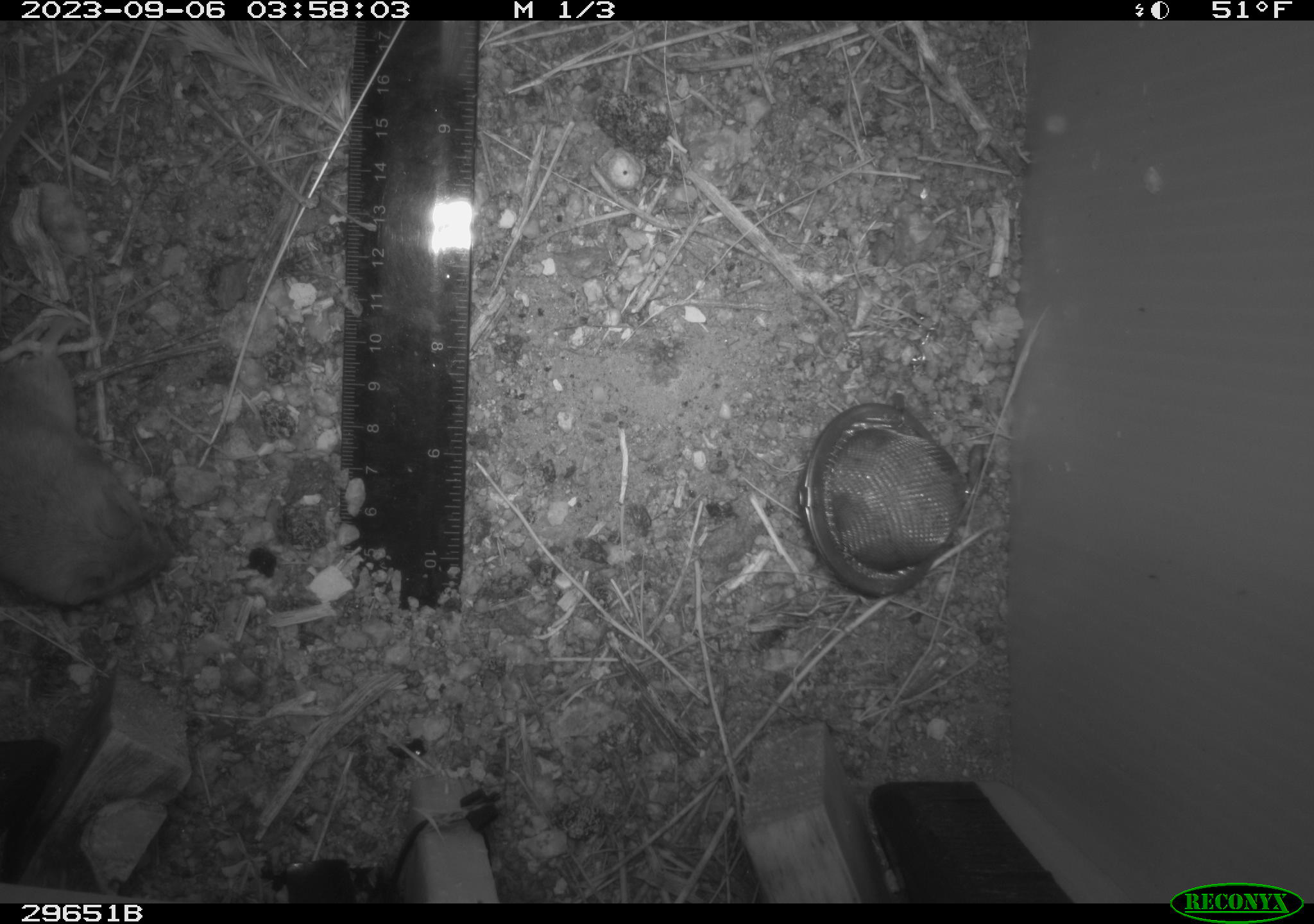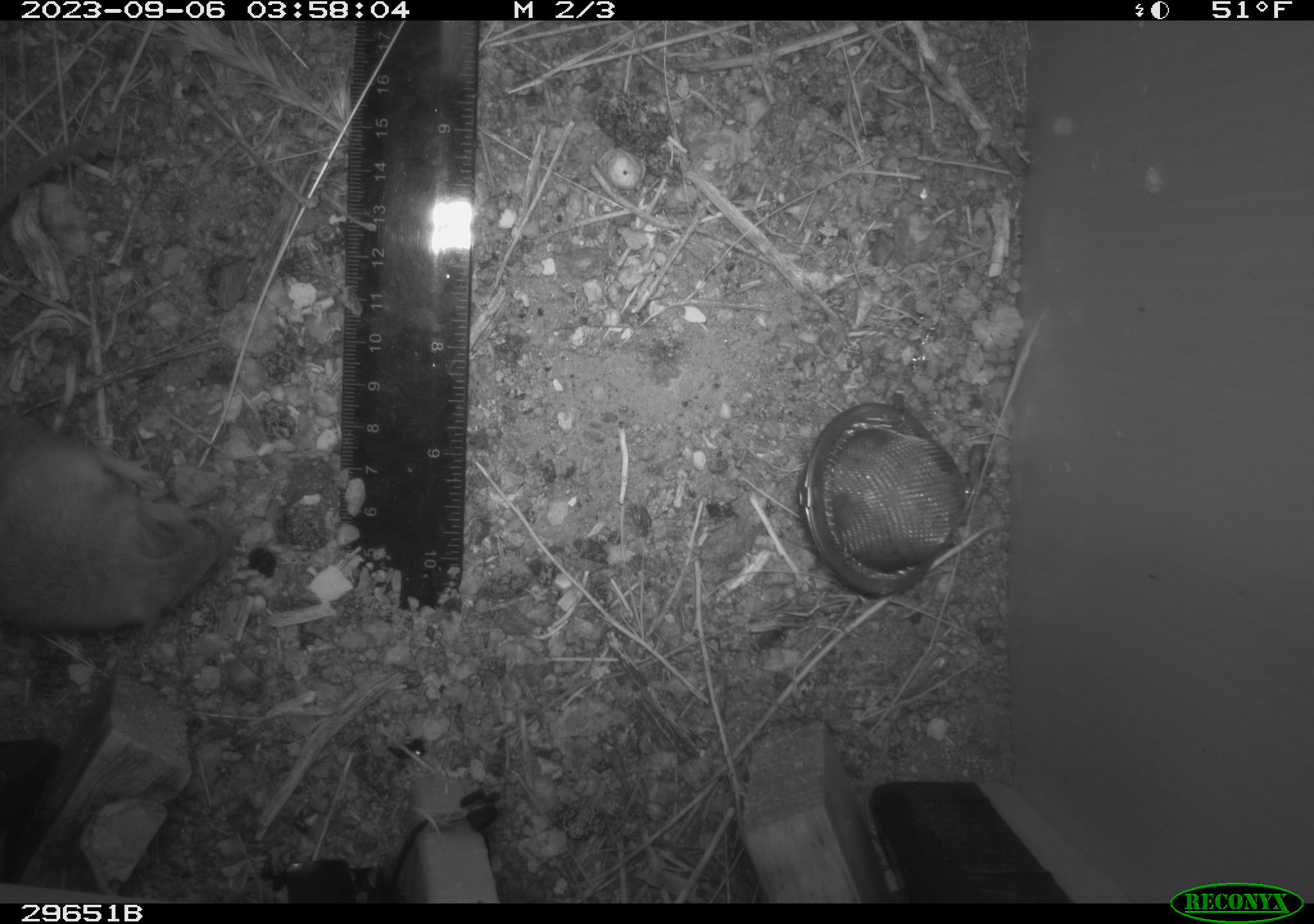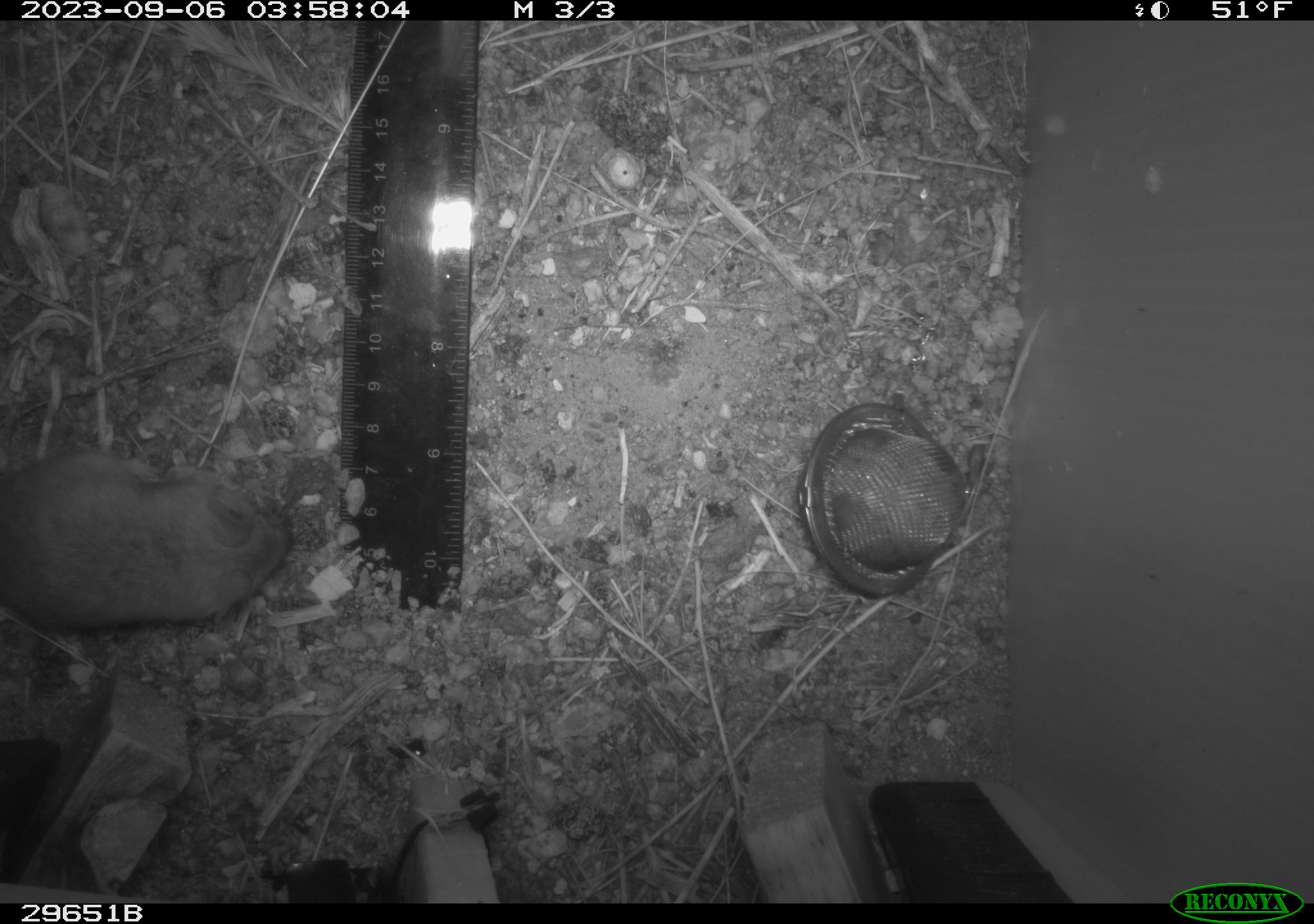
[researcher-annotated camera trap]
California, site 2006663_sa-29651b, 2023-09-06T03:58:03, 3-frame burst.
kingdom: Animalia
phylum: Chordata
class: Mammalia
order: Rodentia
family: Heteromyidae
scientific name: Heteromyidae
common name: kangaroo rats and pocket mice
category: heteromyidae family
Heteromyidae family (kangaroo rats and pocket mice) (Heteromyidae).